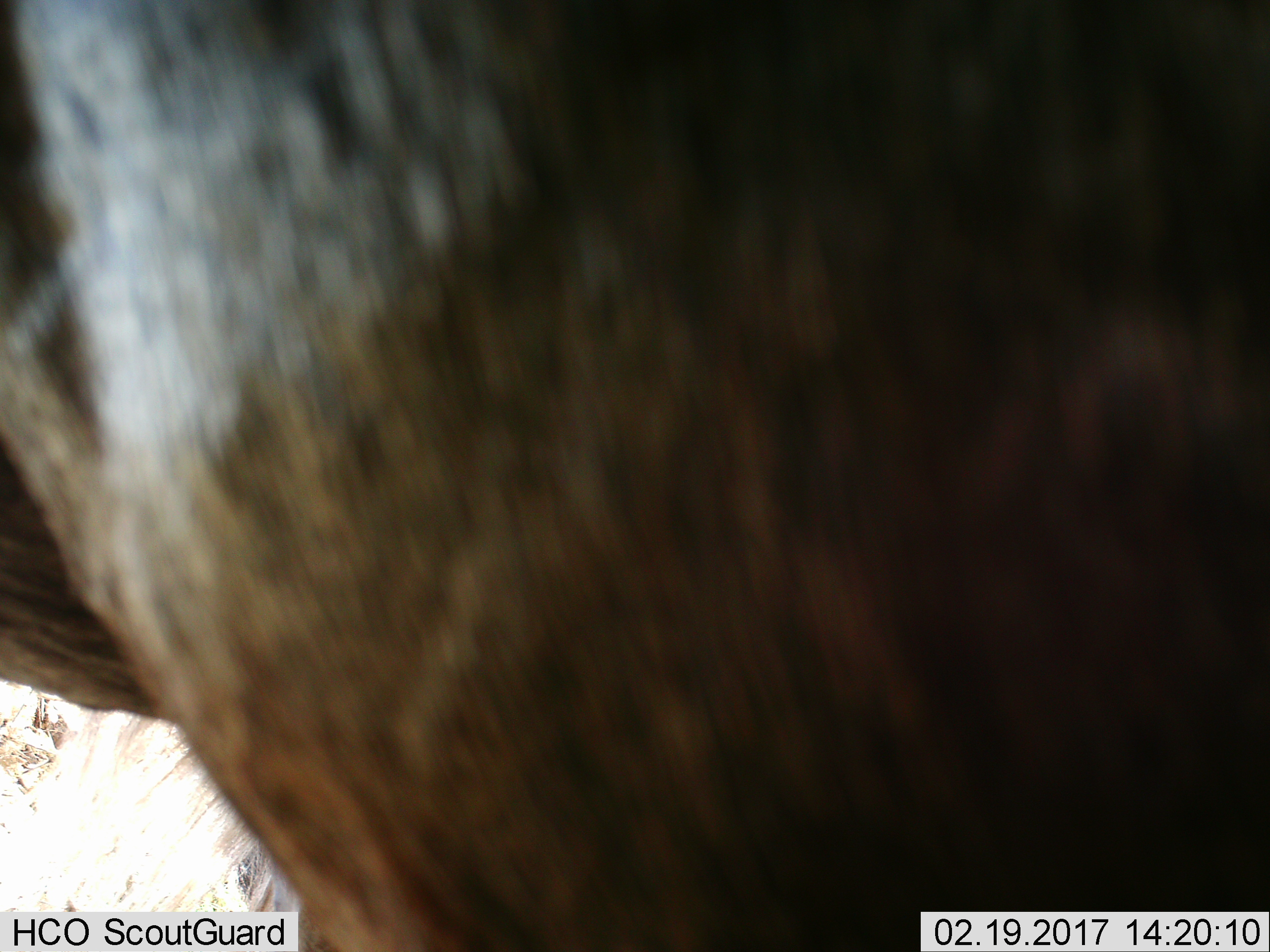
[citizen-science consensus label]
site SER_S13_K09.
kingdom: Animalia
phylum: Chordata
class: Mammalia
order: Artiodactyla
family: Bovidae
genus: Connochaetes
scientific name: Connochaetes taurinus taurinus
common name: blue wildebeest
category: wildebeestblue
Wildebeestblue (blue wildebeest) (Connochaetes taurinus taurinus), count 1. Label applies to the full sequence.